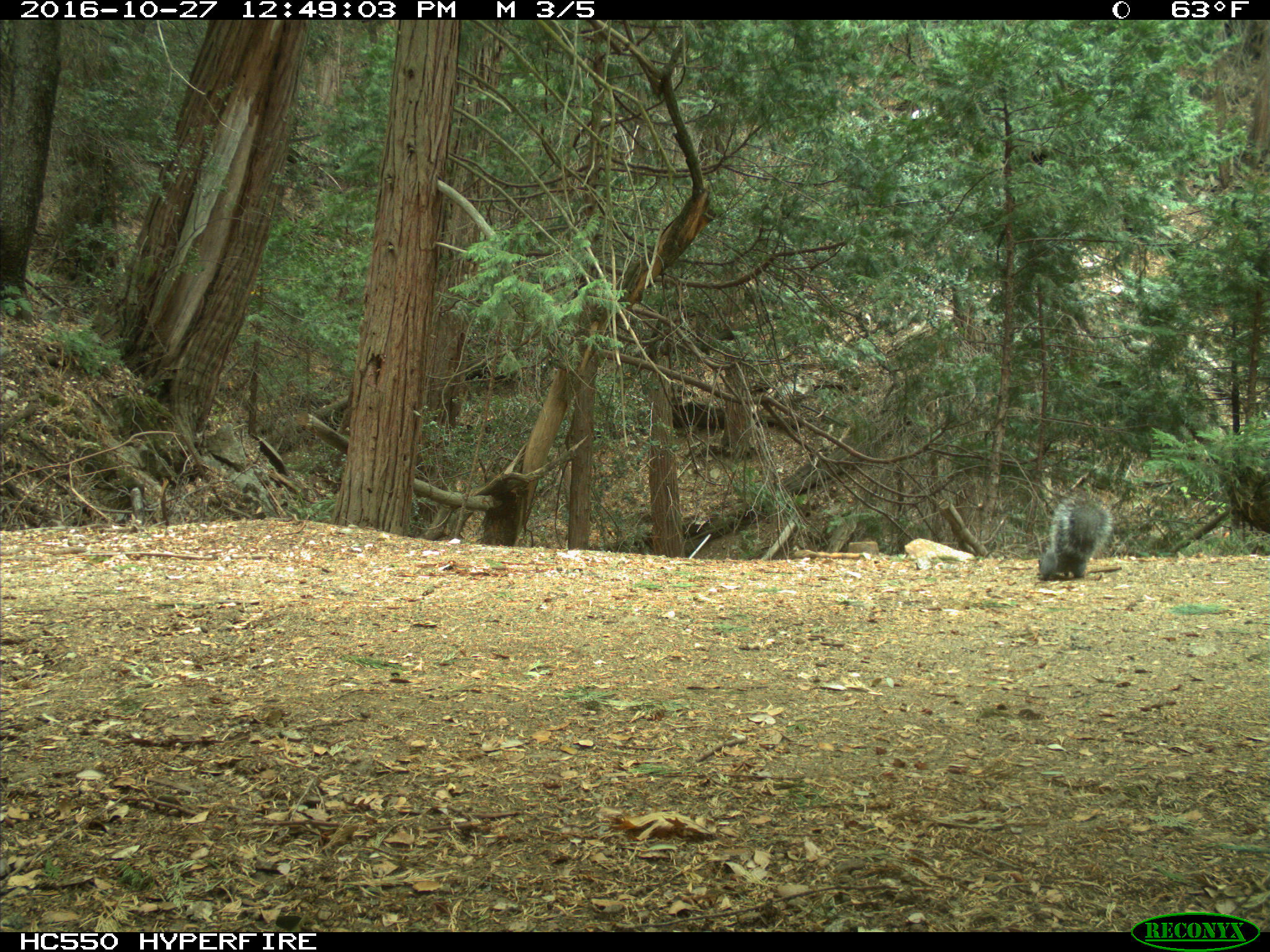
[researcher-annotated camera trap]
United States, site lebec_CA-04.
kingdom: Animalia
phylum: Chordata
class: Mammalia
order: Rodentia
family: Sciuridae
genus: Sciurus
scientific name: Sciurus carolinensis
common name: eastern gray squirrel